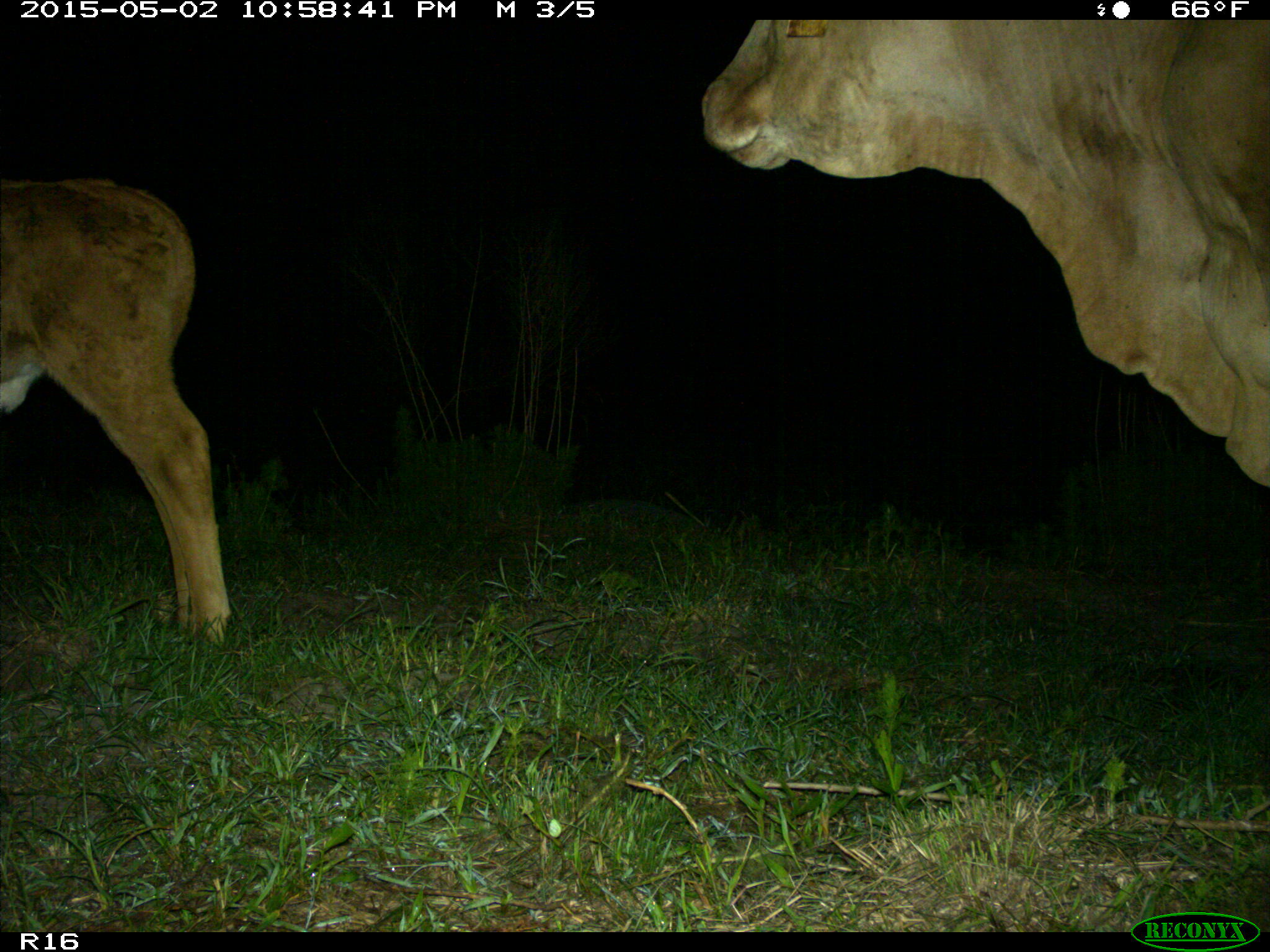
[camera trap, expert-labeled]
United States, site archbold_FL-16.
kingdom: Animalia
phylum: Chordata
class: Mammalia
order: Artiodactyla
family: Bovidae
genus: Bos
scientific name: Bos taurus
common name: domestic cow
Bos taurus (domestic cow).